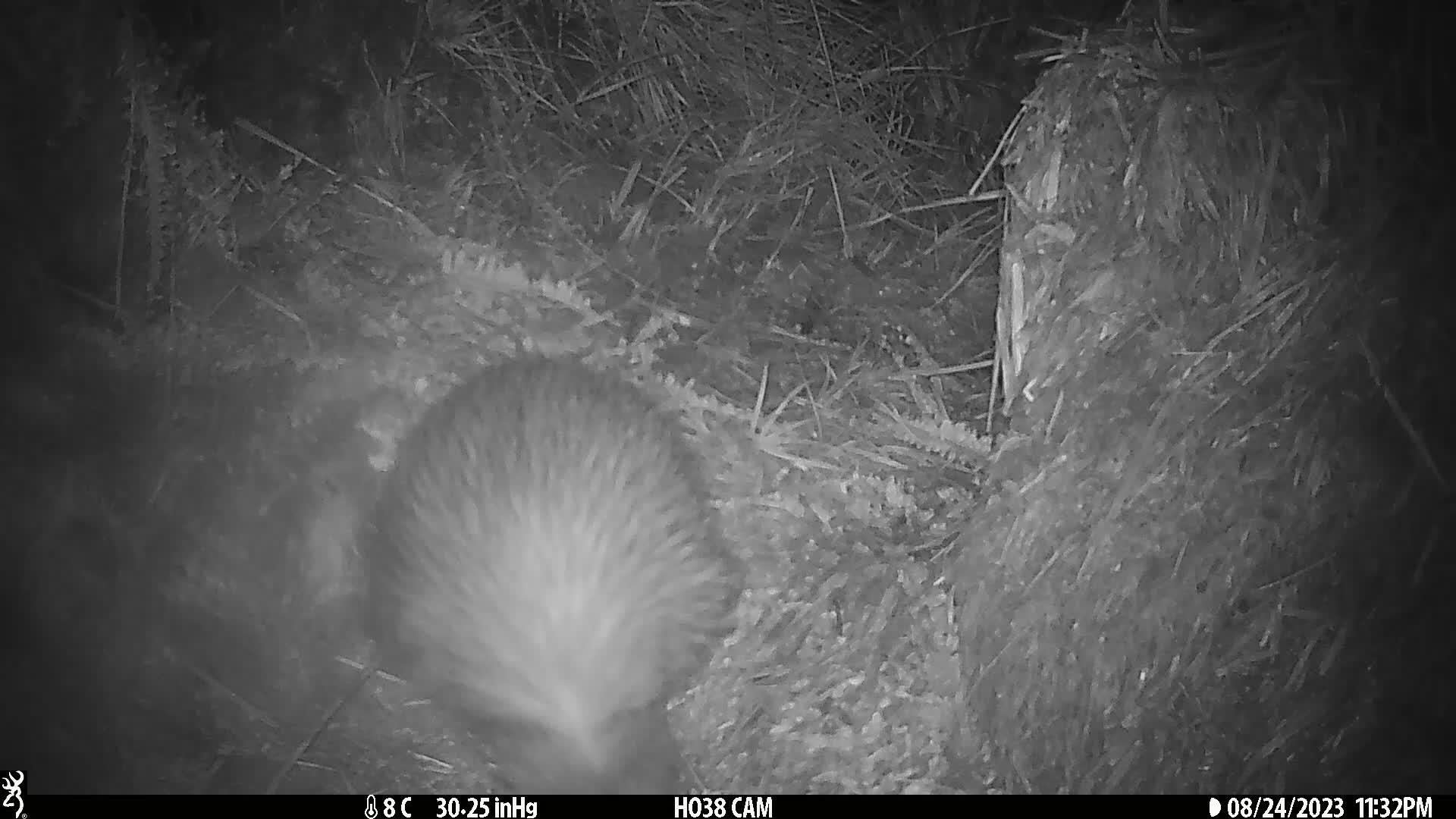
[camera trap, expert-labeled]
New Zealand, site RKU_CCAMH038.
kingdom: Animalia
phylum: Chordata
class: Aves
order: Apterygiformes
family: Apterygidae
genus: Apteryx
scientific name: Apteryx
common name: kiwi